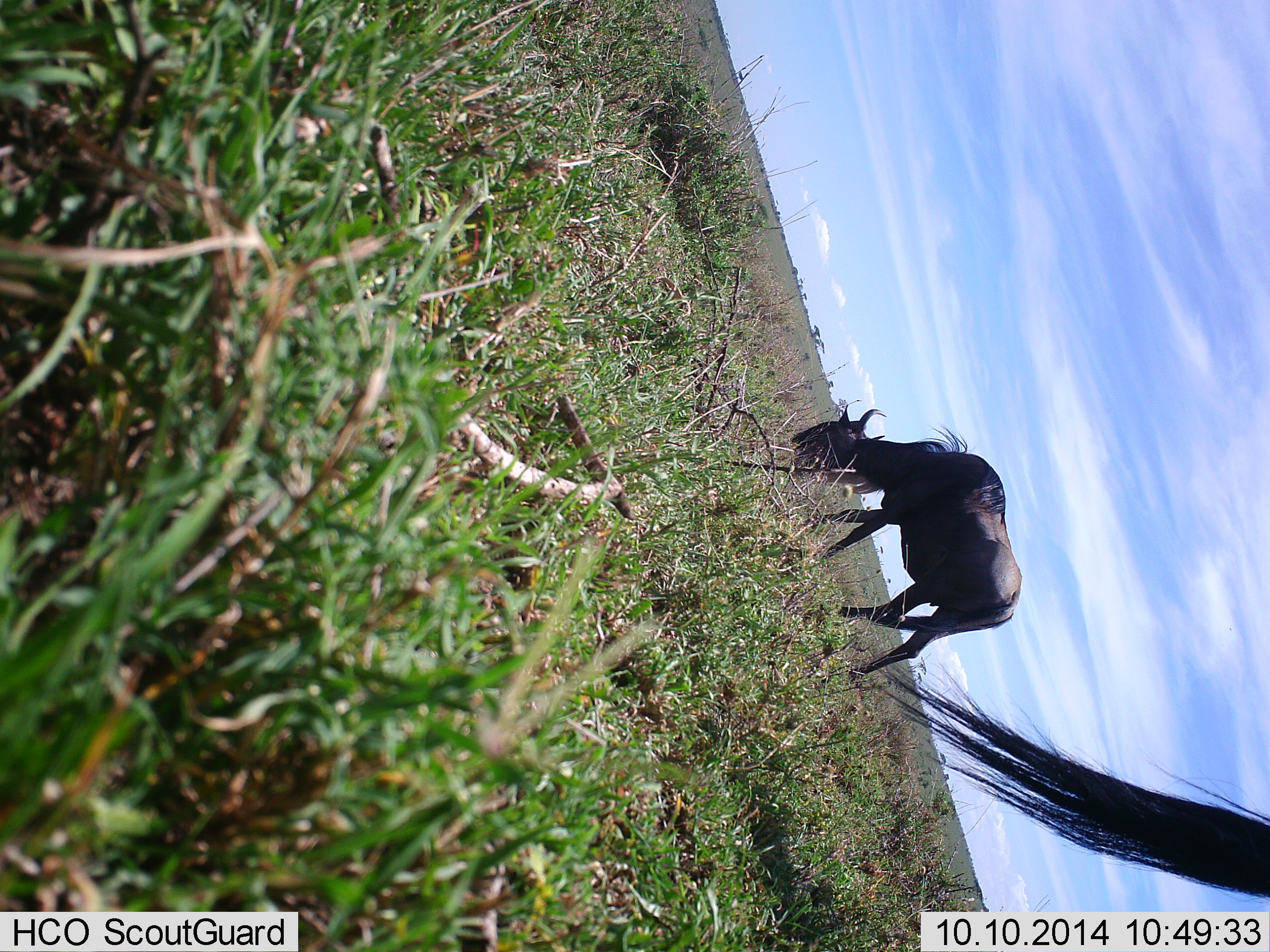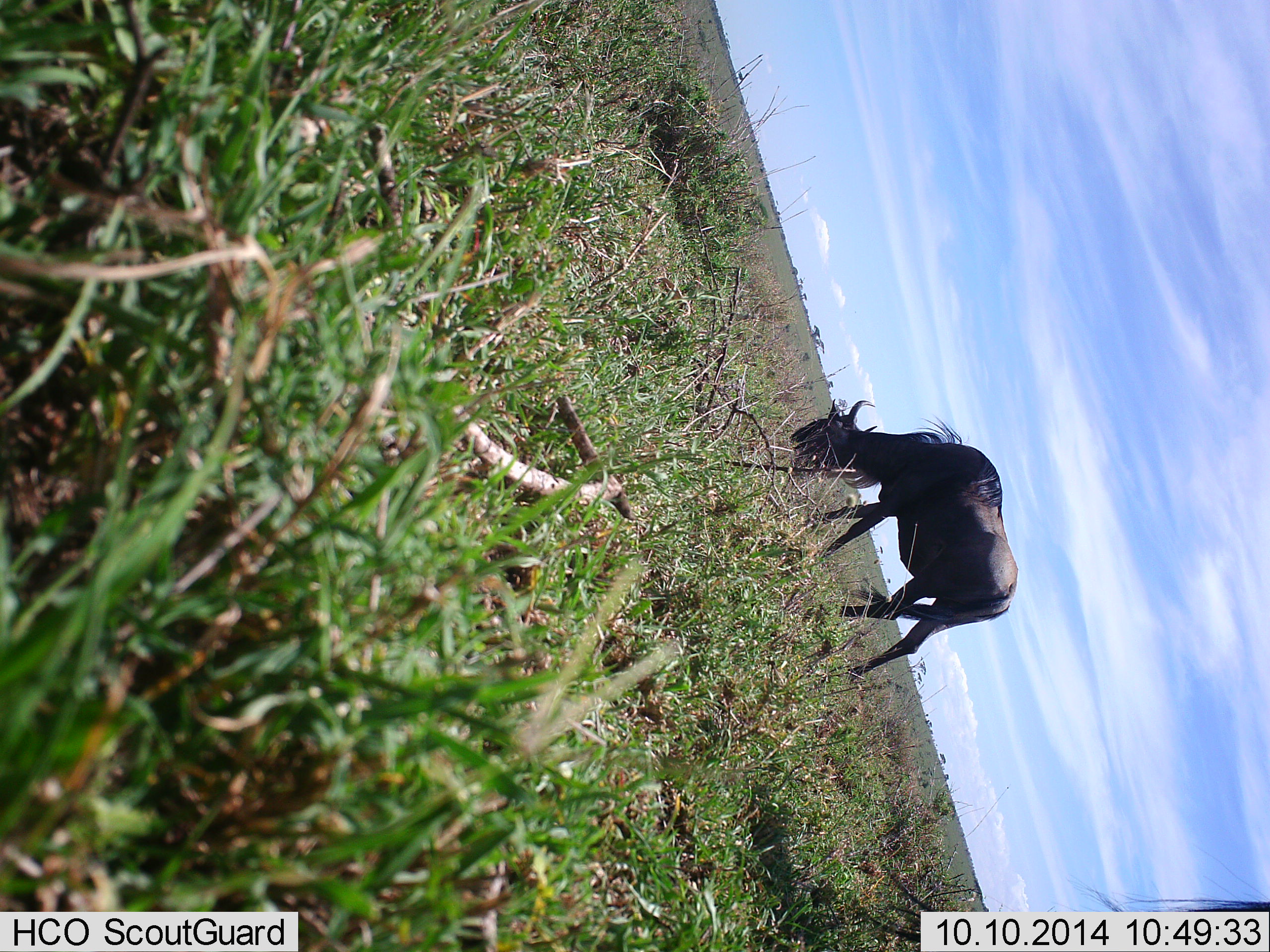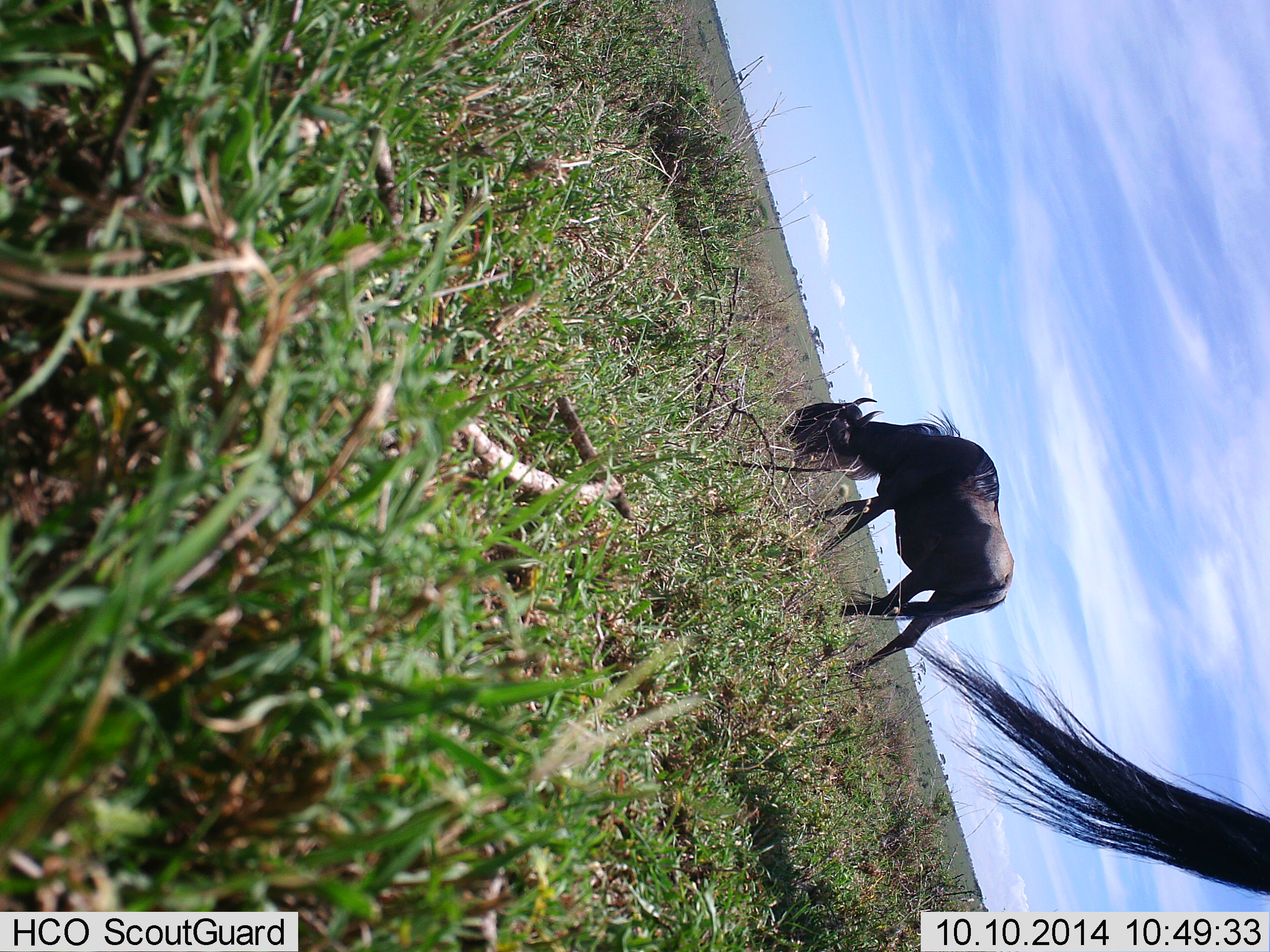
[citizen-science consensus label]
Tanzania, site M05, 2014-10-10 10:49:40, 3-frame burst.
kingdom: Animalia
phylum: Chordata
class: Mammalia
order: Artiodactyla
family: Bovidae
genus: Connochaetes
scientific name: Connochaetes taurinus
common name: blue wildebeest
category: wildebeest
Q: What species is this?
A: Wildebeest (blue wildebeest) (Connochaetes taurinus).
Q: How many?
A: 1.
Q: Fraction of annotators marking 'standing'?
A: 10%.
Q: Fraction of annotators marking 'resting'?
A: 0%.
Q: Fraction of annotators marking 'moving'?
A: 0%.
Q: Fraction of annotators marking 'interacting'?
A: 0%.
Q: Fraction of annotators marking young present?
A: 0%.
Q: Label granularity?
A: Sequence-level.